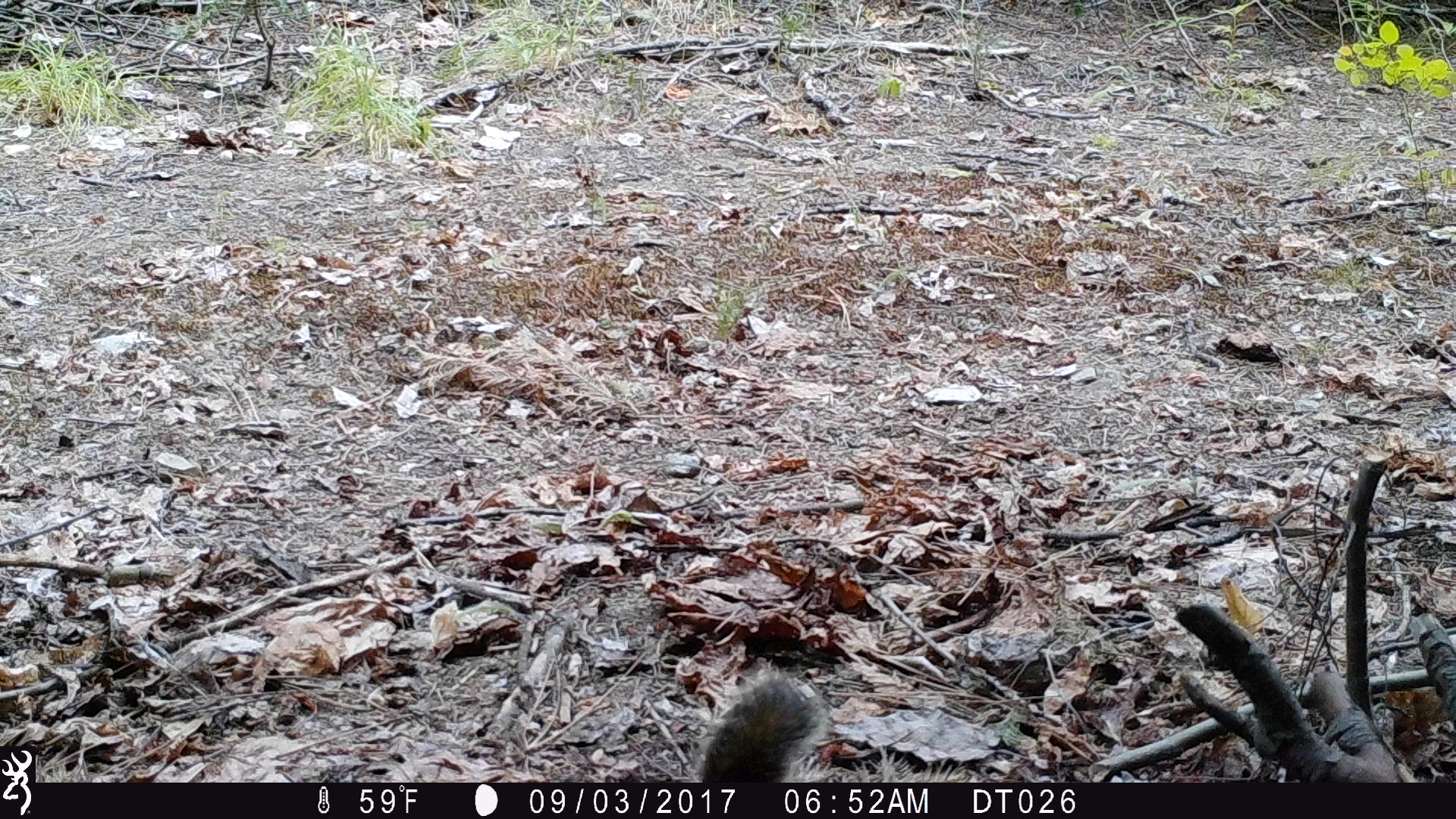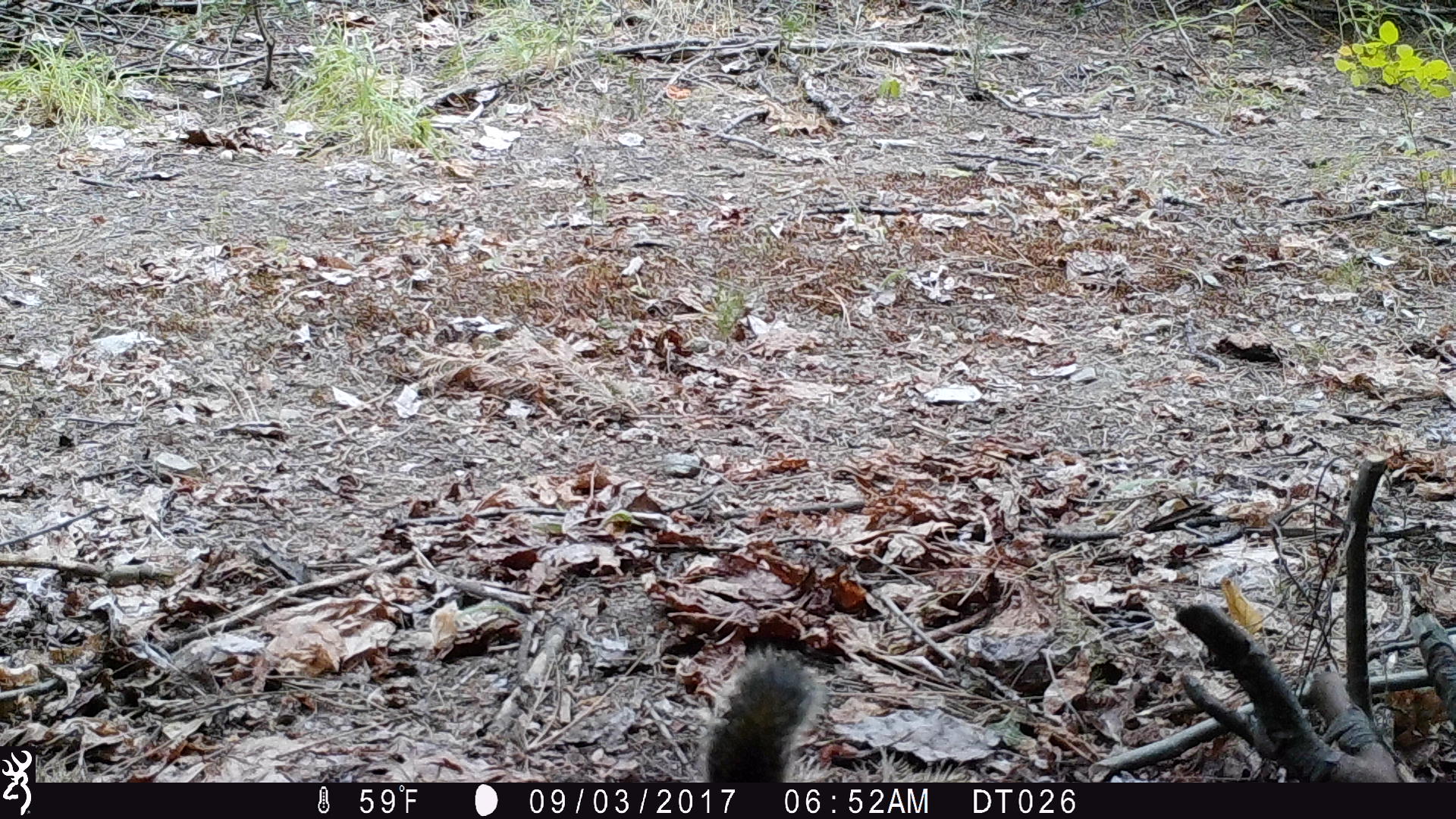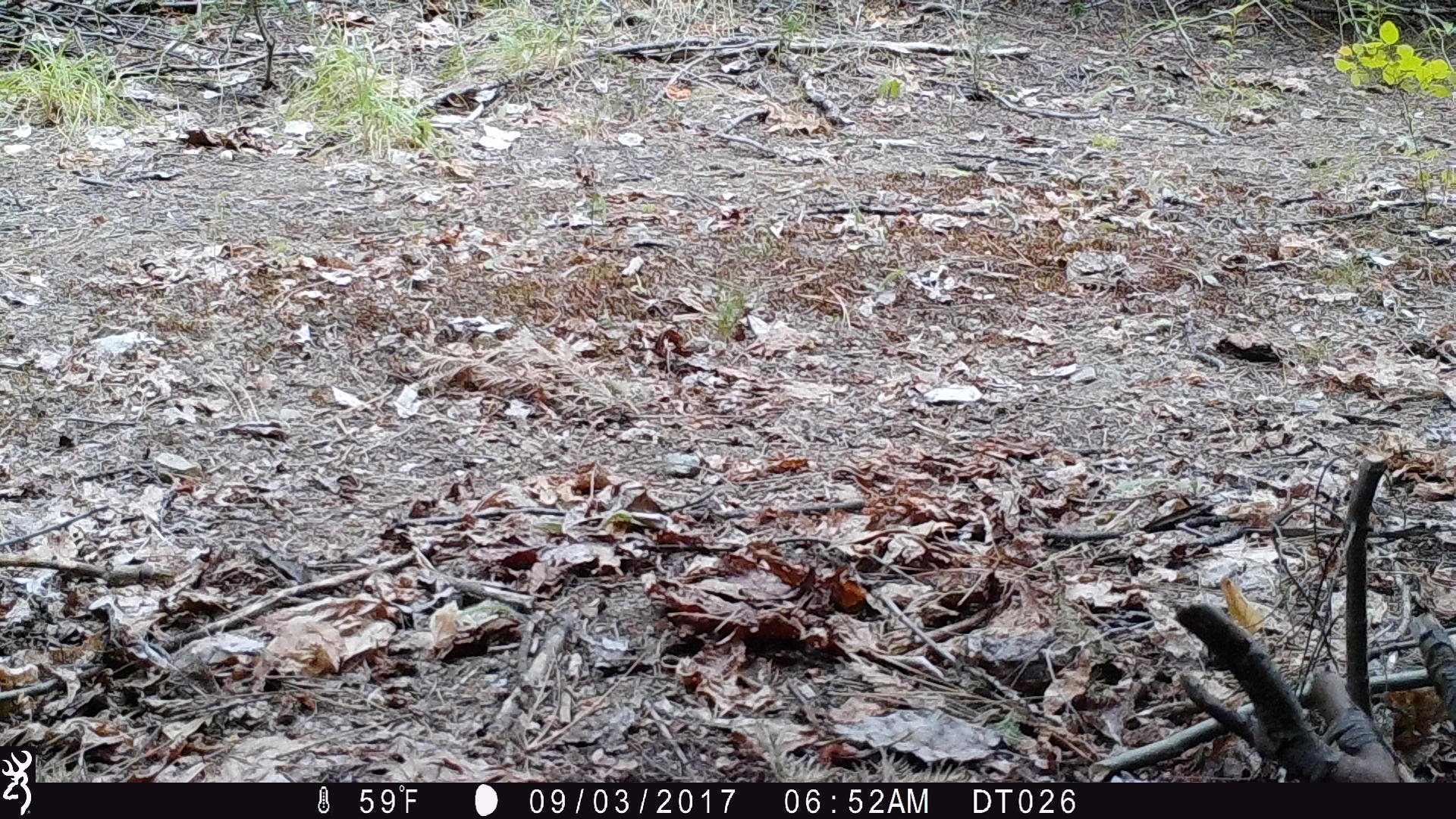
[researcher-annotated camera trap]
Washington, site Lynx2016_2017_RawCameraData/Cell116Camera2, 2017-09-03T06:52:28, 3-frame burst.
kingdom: Animalia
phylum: Chordata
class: Mammalia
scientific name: Mammalia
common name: small mammal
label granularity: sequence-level